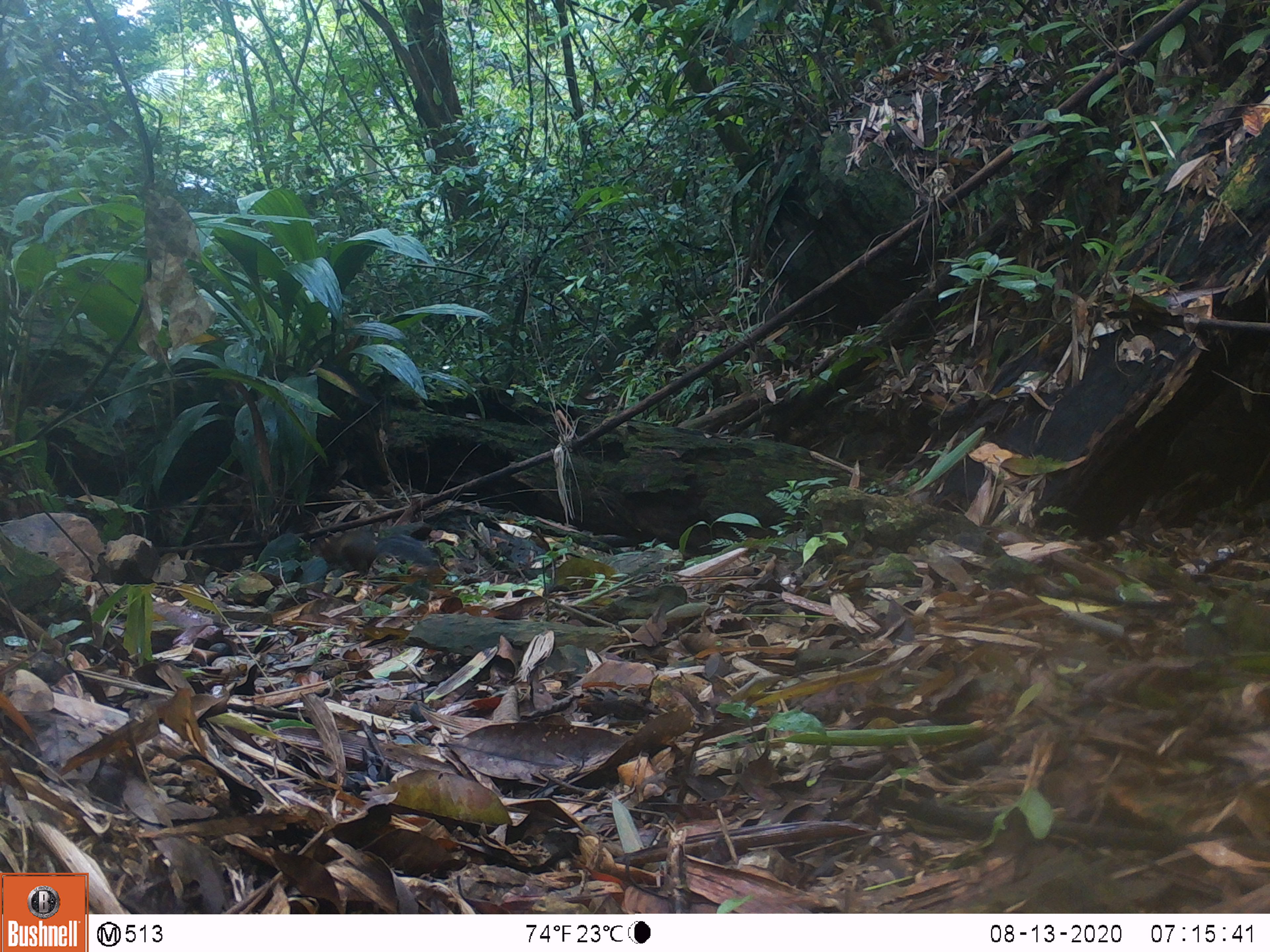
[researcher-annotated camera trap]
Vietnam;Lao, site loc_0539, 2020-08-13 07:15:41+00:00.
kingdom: Animalia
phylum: Chordata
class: Mammalia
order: Rodentia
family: Sciuridae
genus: Dremomys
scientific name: Dremomys rufigenis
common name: red-cheeked squirrel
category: red cheeked squirrel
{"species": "red cheeked squirrel (red-cheeked squirrel) (Dremomys rufigenis)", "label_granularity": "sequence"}